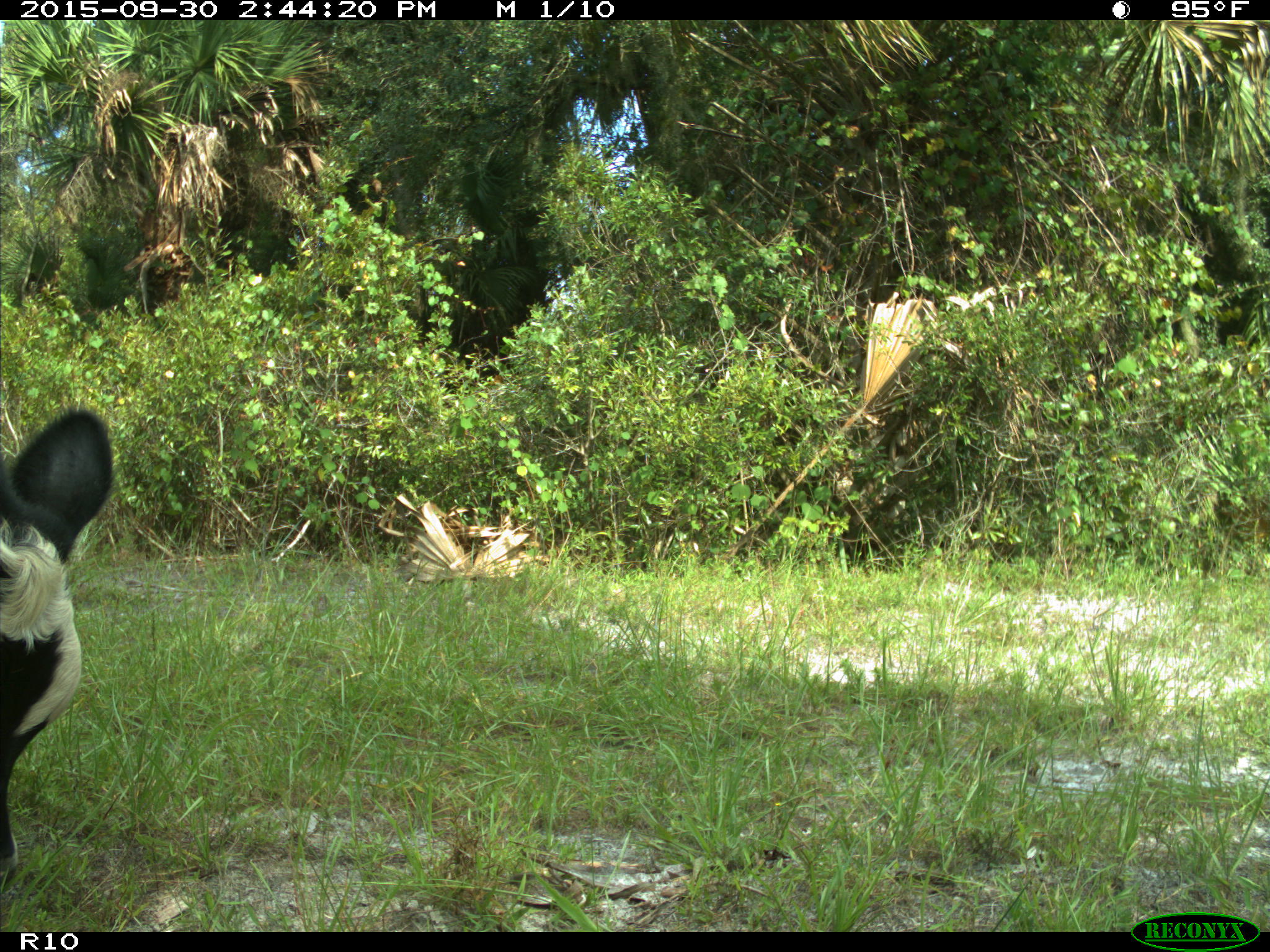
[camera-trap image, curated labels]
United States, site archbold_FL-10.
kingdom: Animalia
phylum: Chordata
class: Mammalia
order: Artiodactyla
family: Bovidae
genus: Bos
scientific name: Bos taurus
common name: domestic cow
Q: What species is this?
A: Bos taurus (domestic cow).